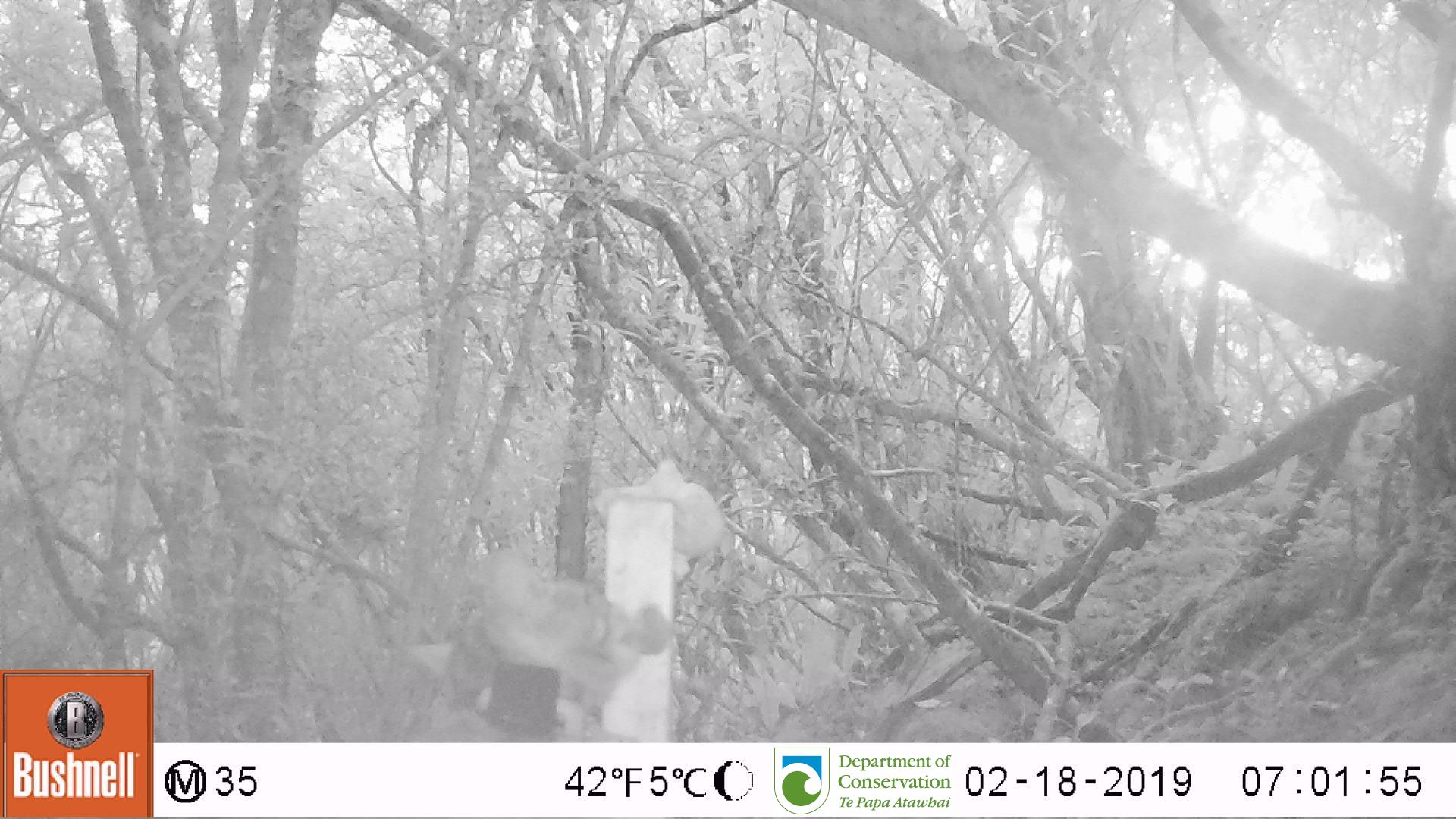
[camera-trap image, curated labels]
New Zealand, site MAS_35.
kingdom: Animalia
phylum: Chordata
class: Mammalia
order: Carnivora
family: Felidae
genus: Felis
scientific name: Felis catus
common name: domestic cat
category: cat